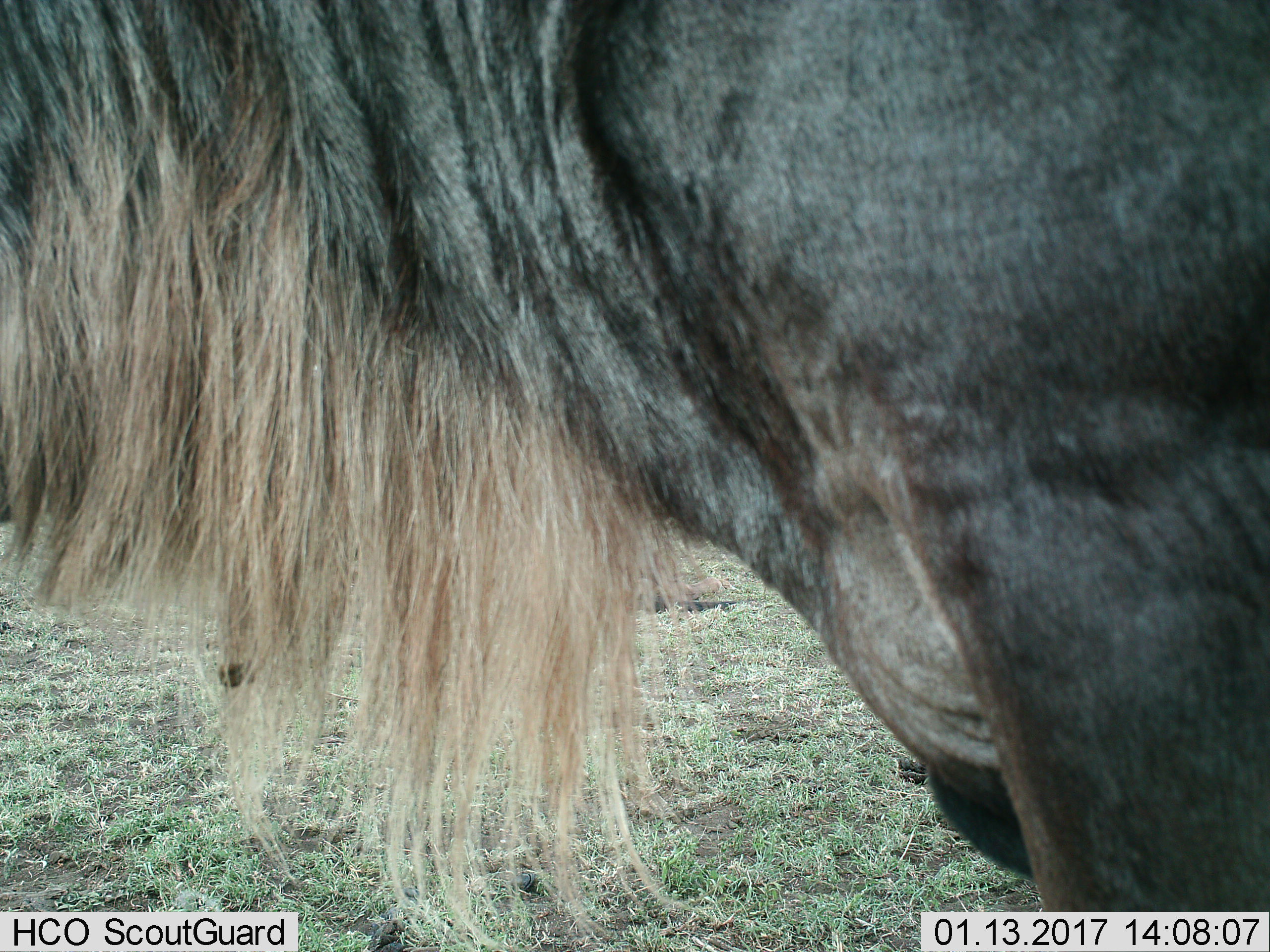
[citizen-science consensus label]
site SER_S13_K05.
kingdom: Animalia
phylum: Chordata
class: Mammalia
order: Artiodactyla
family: Bovidae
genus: Connochaetes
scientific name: Connochaetes taurinus taurinus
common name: blue wildebeest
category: wildebeestblue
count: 1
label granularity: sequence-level